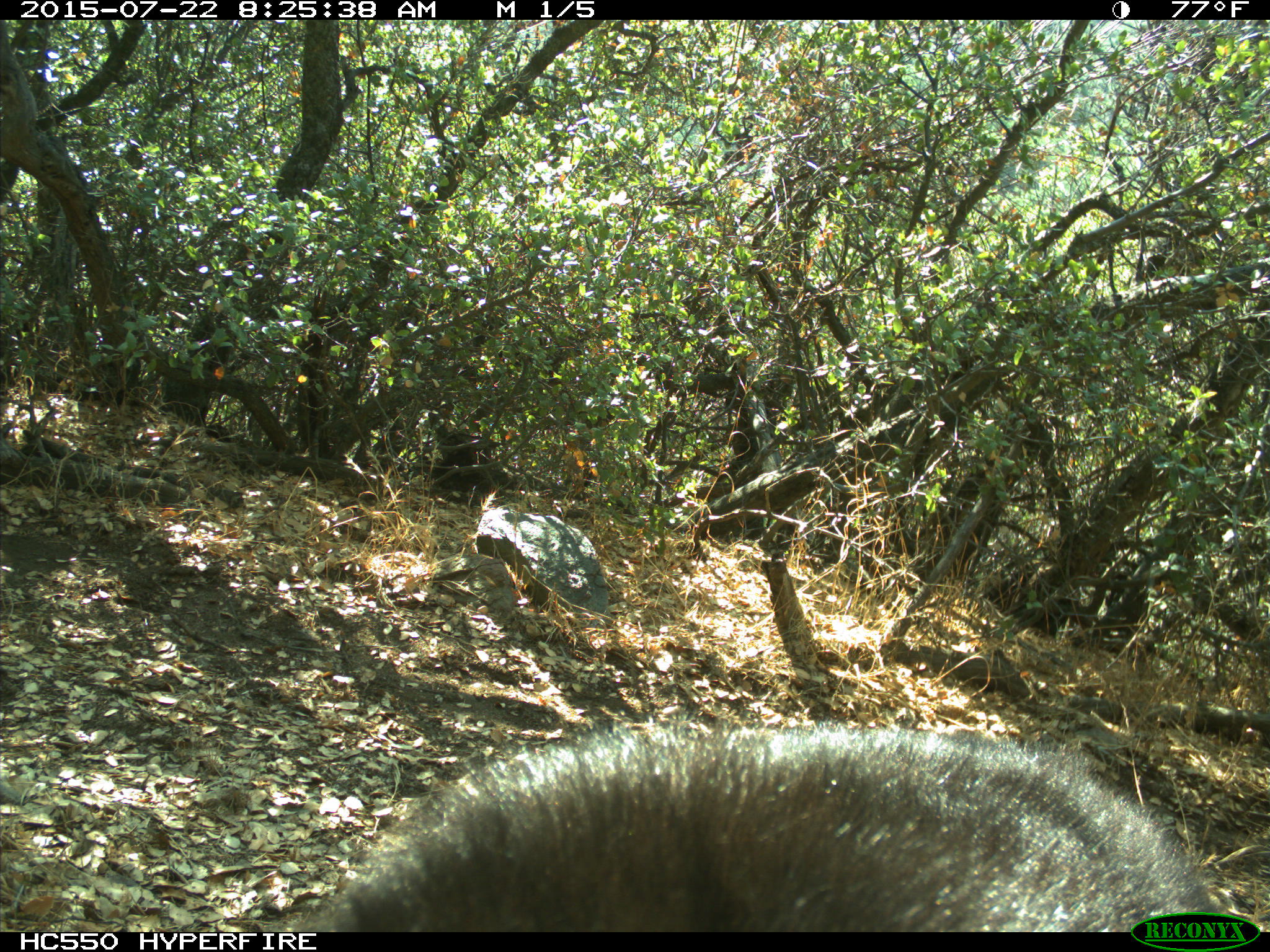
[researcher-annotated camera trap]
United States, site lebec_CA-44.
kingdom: Animalia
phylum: Chordata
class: Mammalia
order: Carnivora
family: Ursidae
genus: Ursus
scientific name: Ursus americanus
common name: american black bear